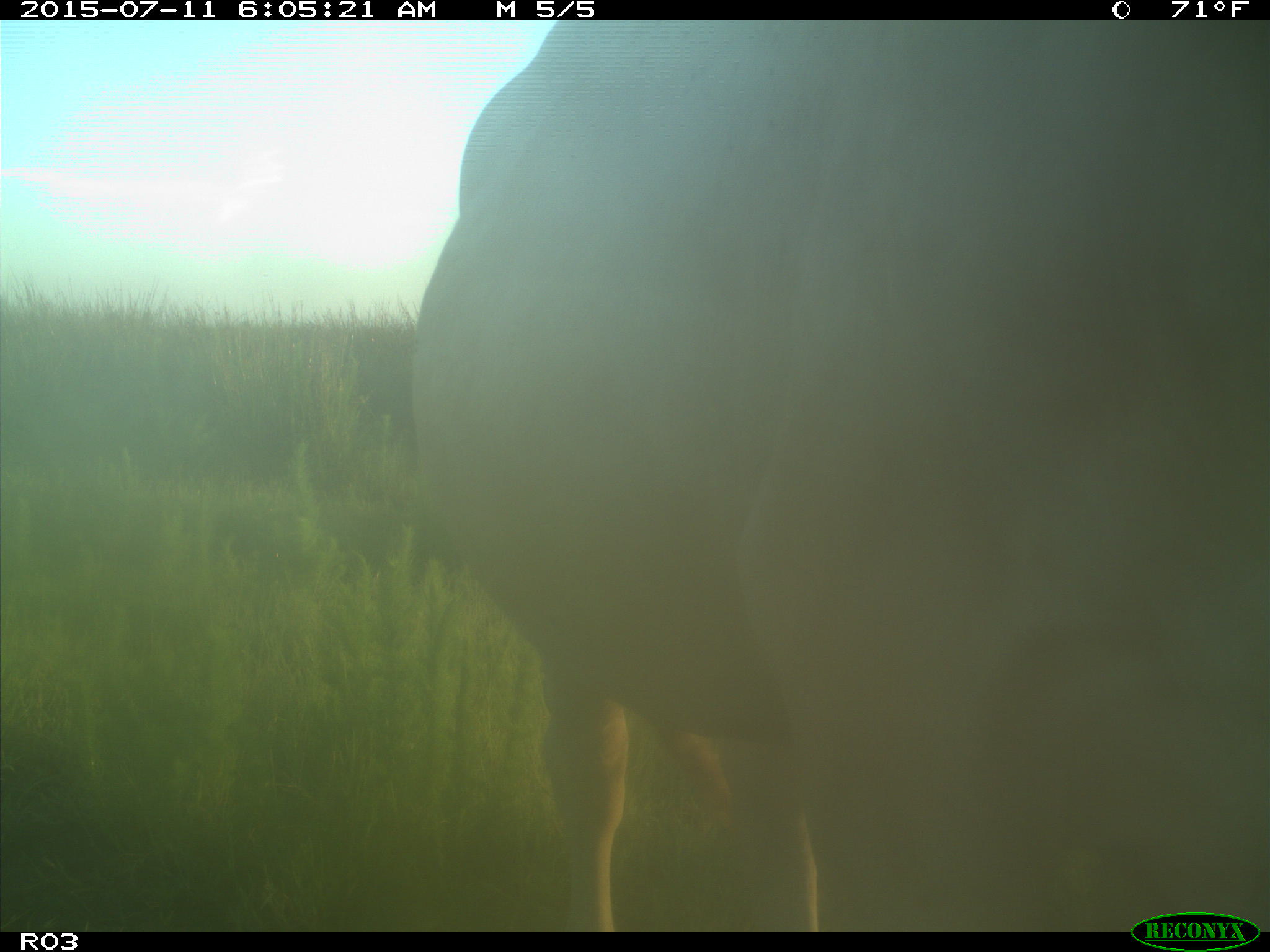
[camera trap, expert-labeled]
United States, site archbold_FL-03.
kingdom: Animalia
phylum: Chordata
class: Mammalia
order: Artiodactyla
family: Bovidae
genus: Bos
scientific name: Bos taurus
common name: domestic cow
Bos taurus (domestic cow).